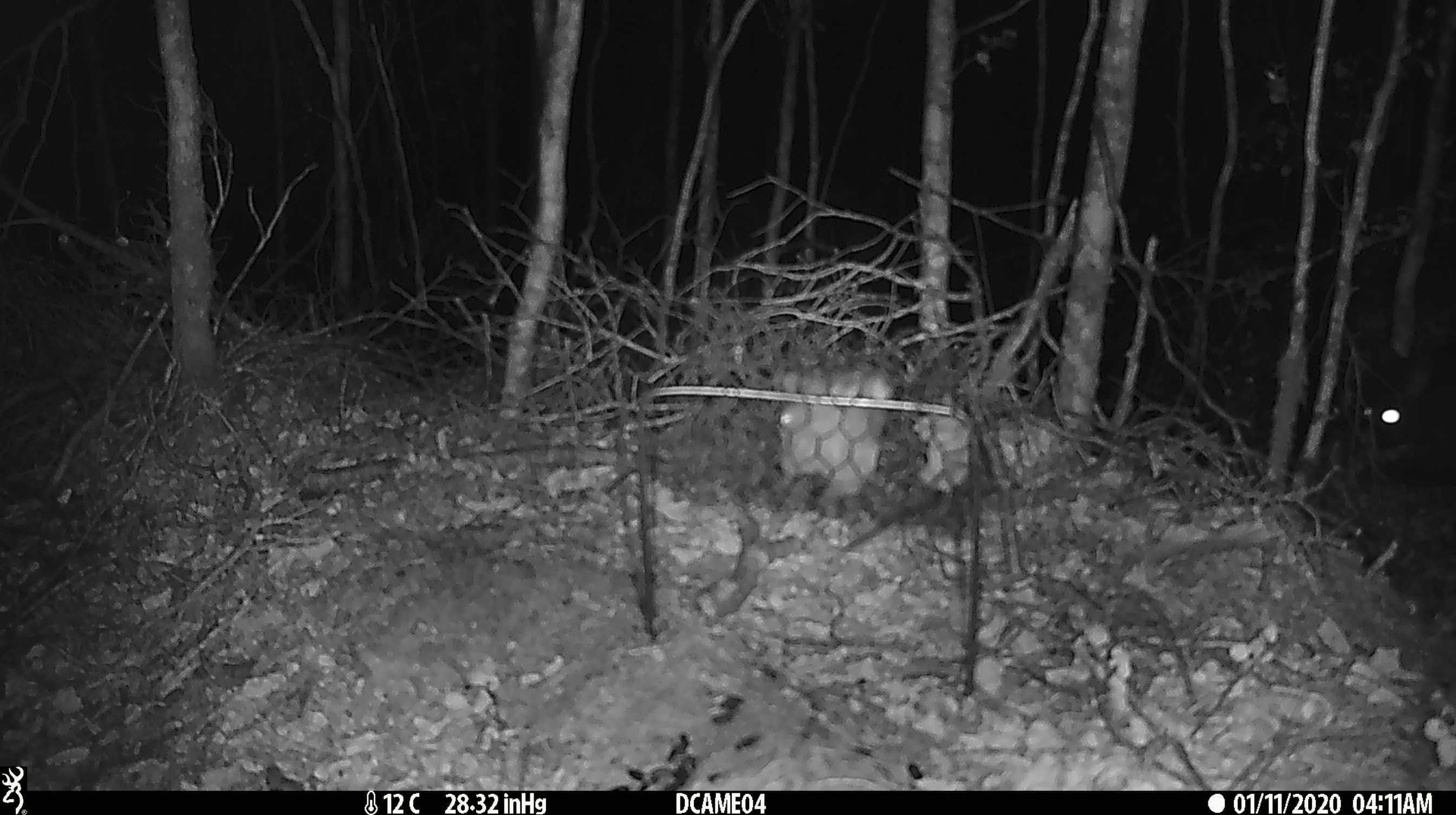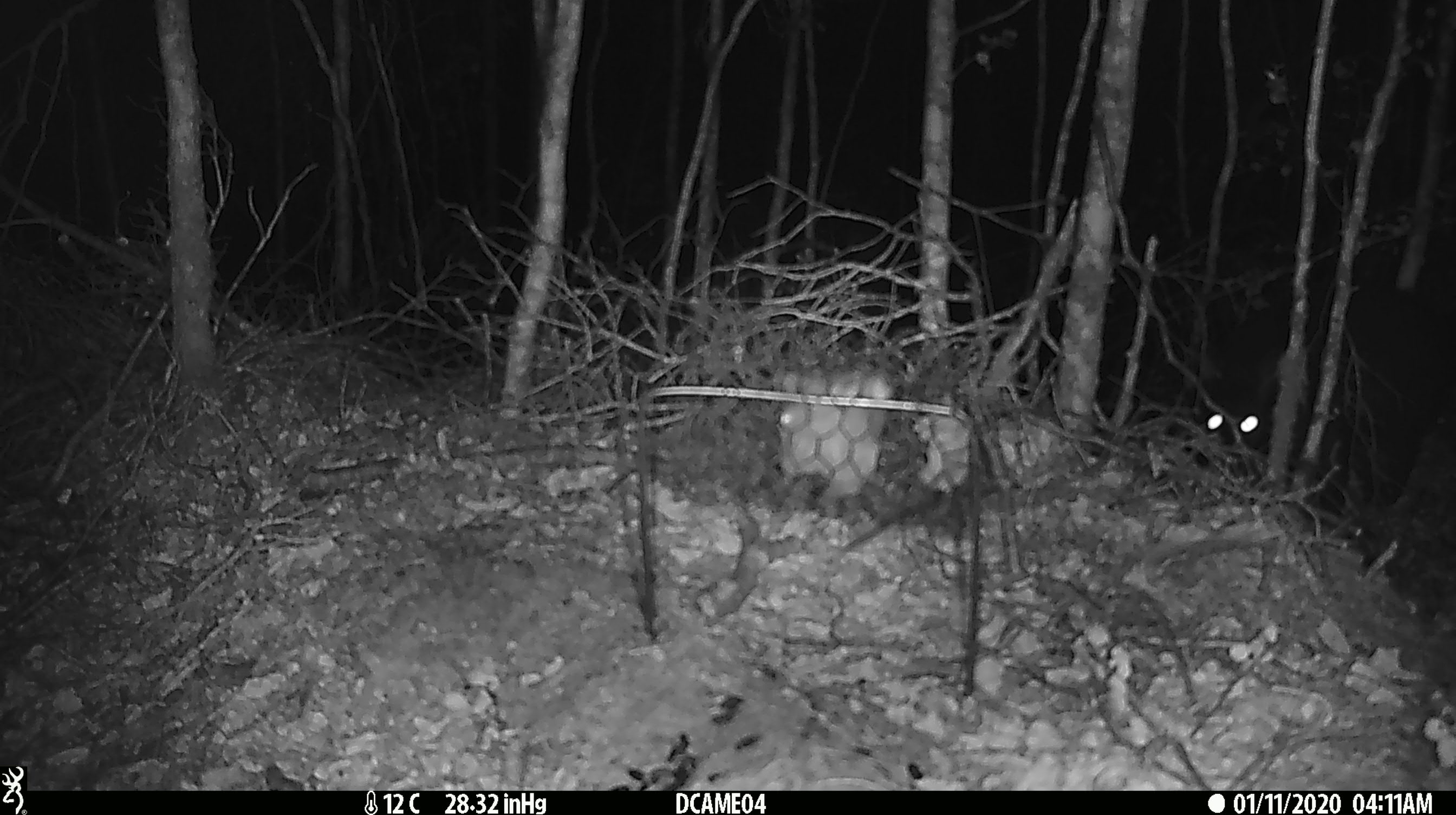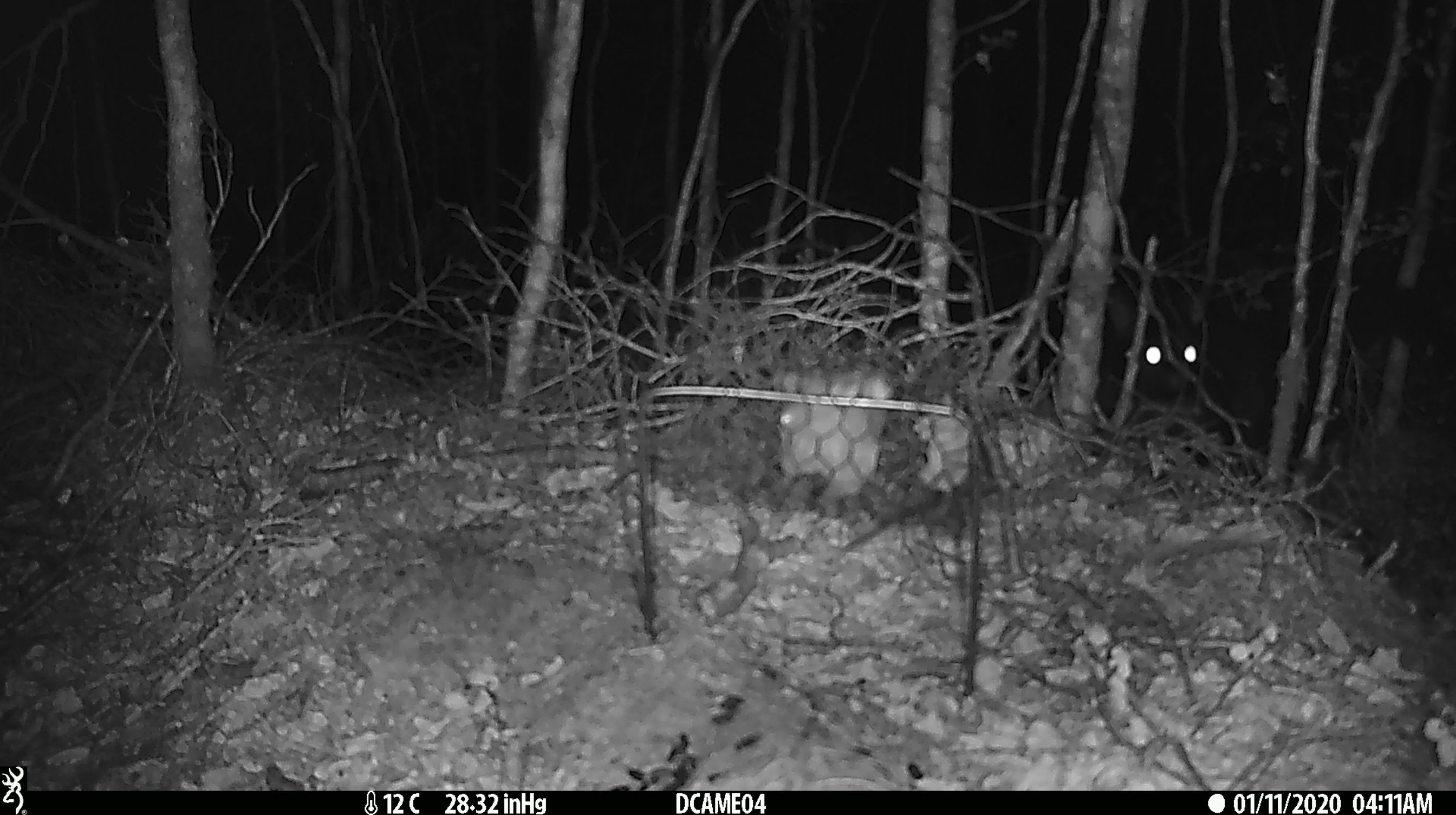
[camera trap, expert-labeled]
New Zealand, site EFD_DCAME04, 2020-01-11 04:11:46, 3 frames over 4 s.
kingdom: Animalia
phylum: Chordata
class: Mammalia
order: Diprotodontia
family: Phalangeridae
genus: Trichosurus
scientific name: Trichosurus vulpecula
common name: common brushtail possum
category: possum